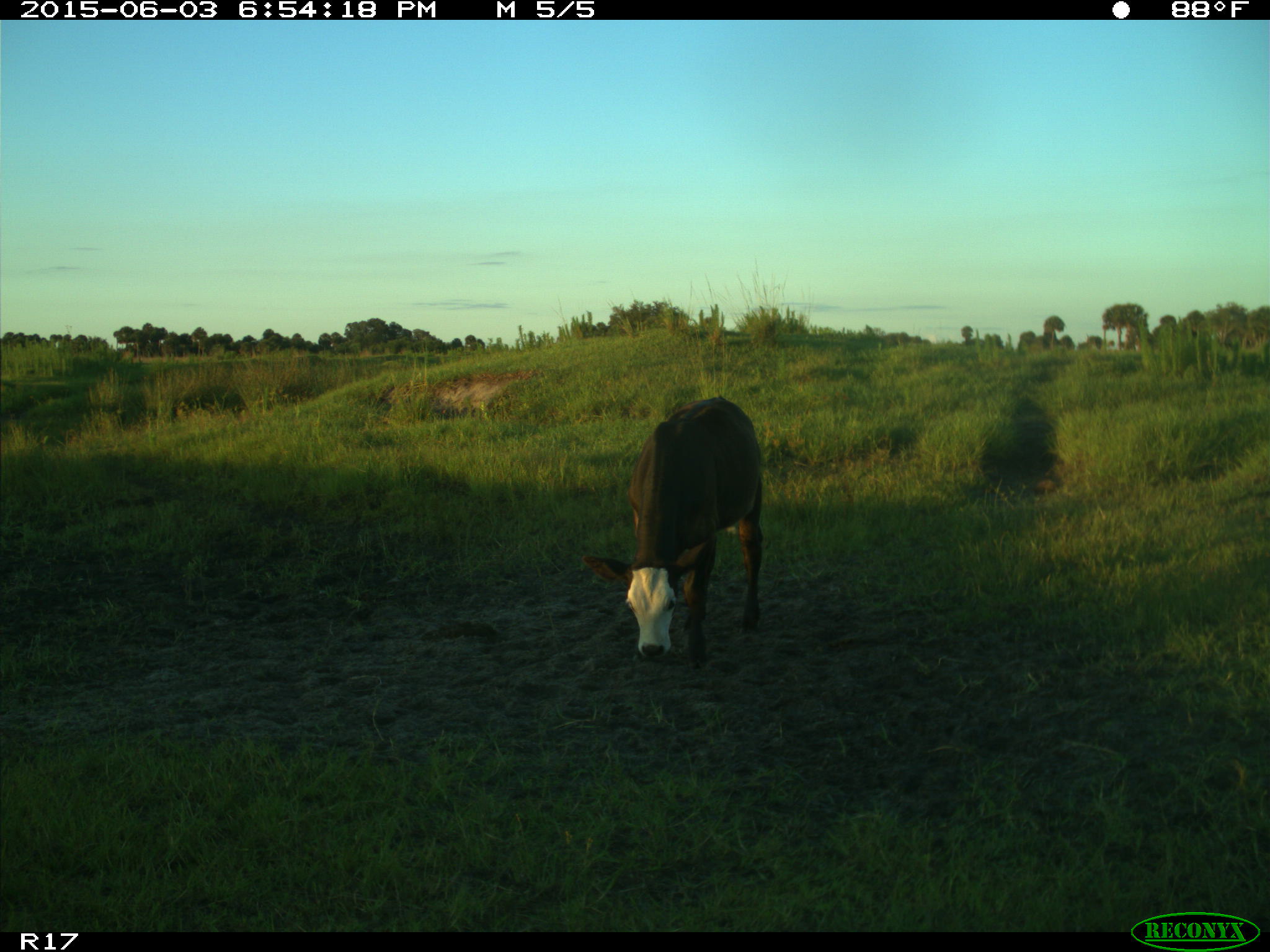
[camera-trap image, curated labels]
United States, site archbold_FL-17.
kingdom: Animalia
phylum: Chordata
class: Mammalia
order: Artiodactyla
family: Bovidae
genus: Bos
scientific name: Bos taurus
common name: domestic cow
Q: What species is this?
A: Bos taurus (domestic cow).